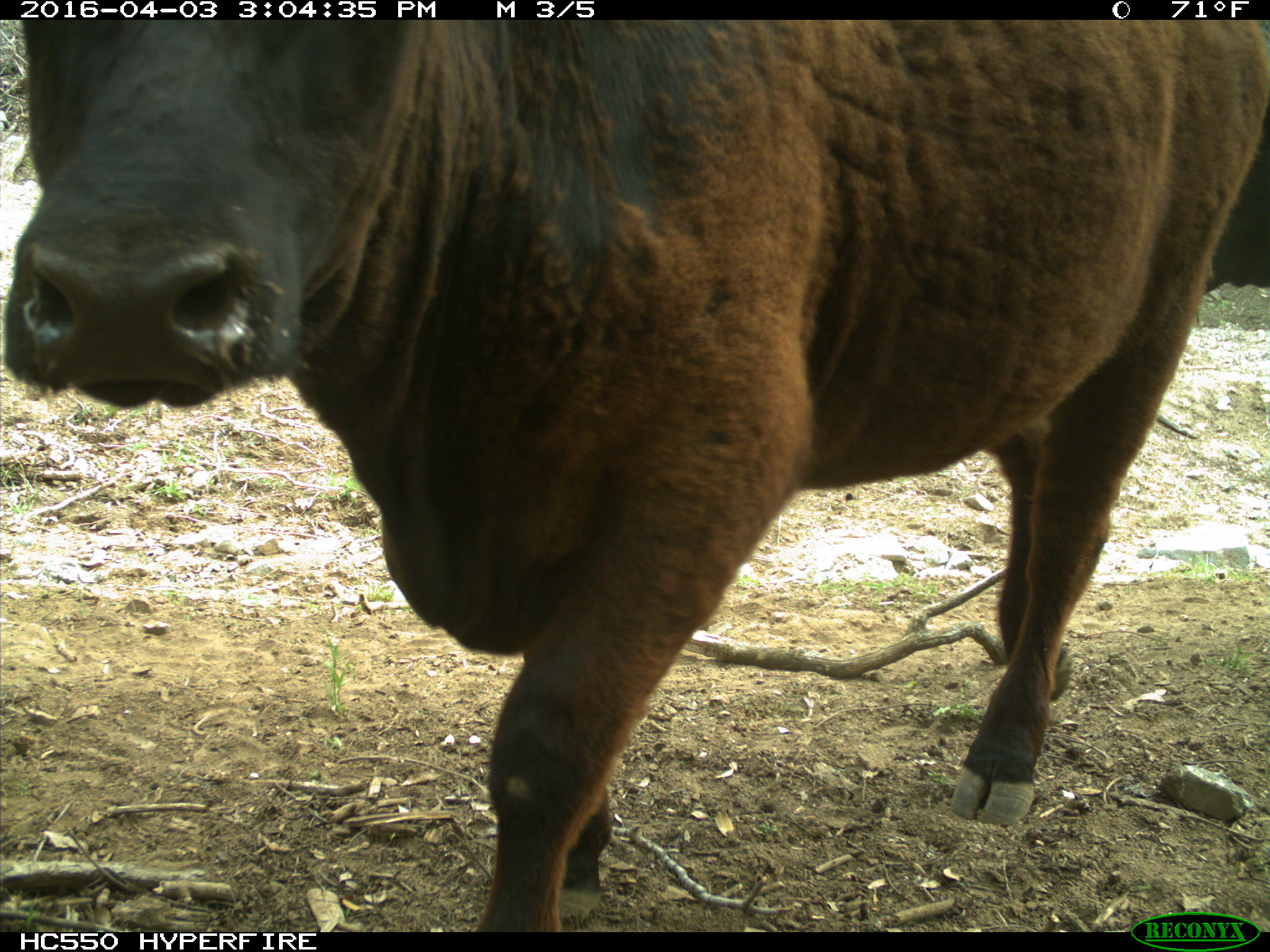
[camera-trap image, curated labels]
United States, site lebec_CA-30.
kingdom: Animalia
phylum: Chordata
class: Mammalia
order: Artiodactyla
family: Bovidae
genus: Bos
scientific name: Bos taurus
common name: domestic cow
Bos taurus (domestic cow).